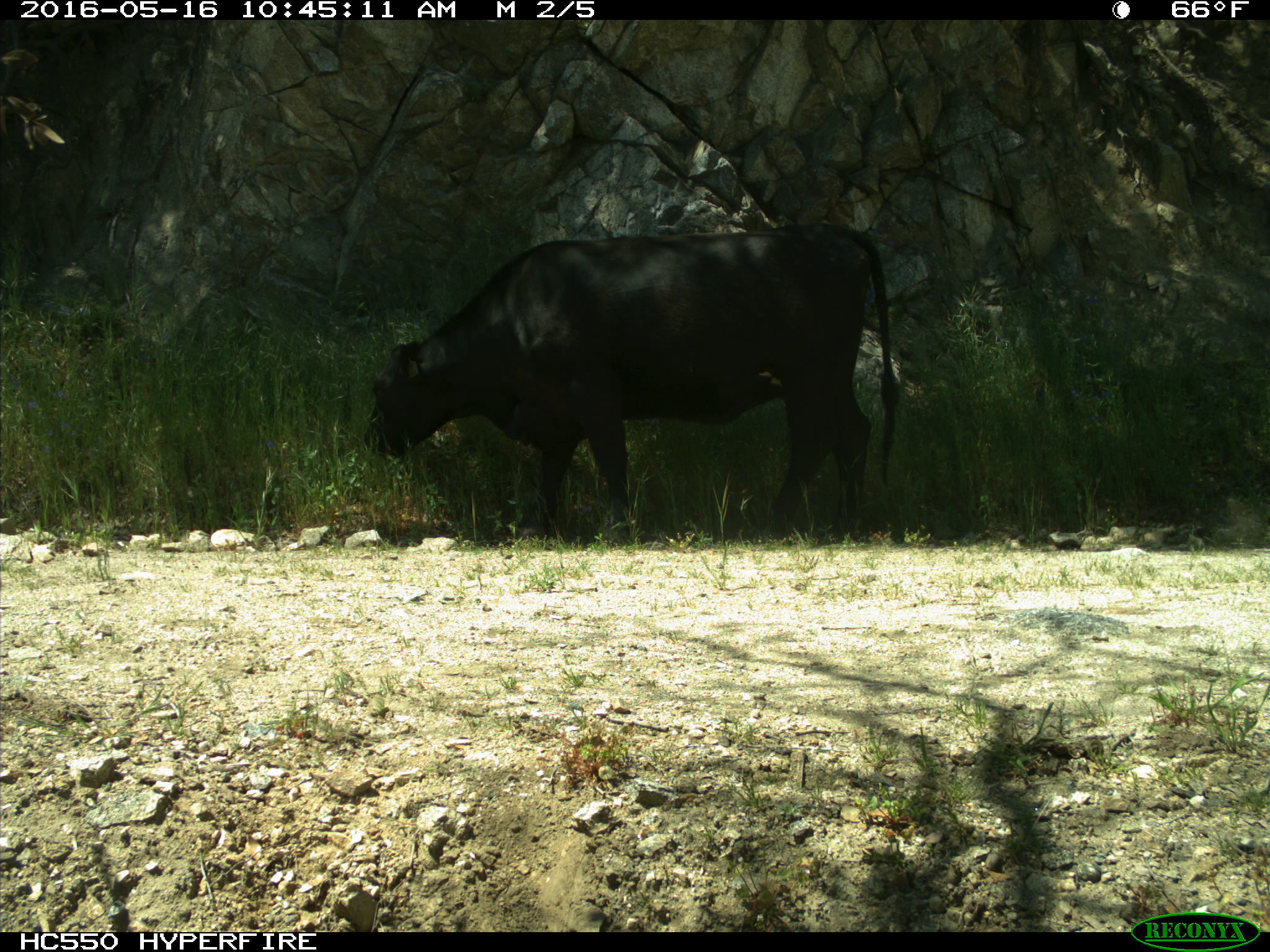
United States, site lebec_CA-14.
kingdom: Animalia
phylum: Chordata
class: Mammalia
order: Artiodactyla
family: Bovidae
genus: Bos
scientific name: Bos taurus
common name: domestic cow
Bos taurus (domestic cow).